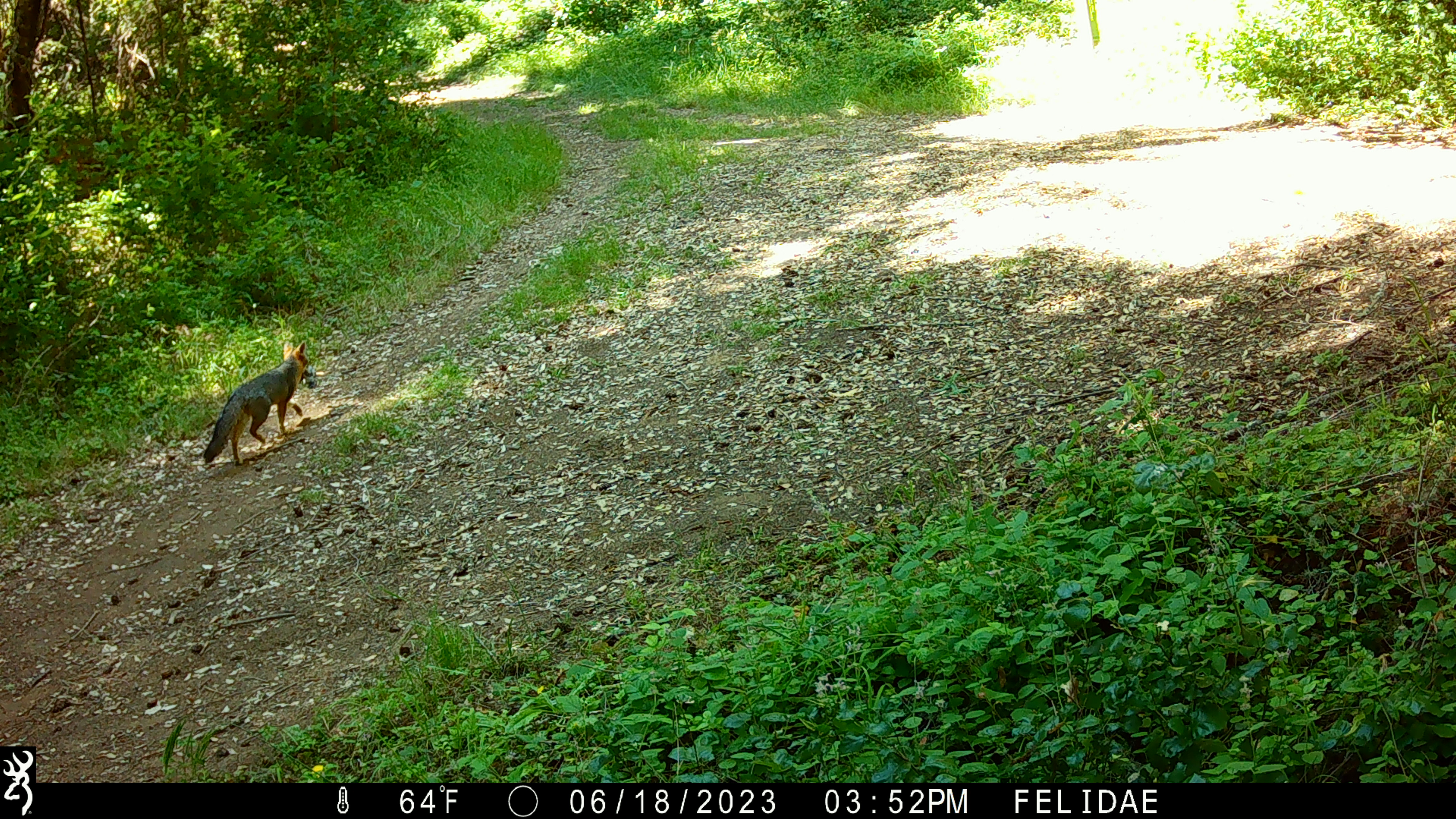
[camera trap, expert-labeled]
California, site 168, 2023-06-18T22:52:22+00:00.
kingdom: Animalia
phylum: Chordata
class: Mammalia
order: Carnivora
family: Canidae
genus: Urocyon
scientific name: Urocyon cinereoargenteus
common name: gray fox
Gray fox (Urocyon cinereoargenteus).